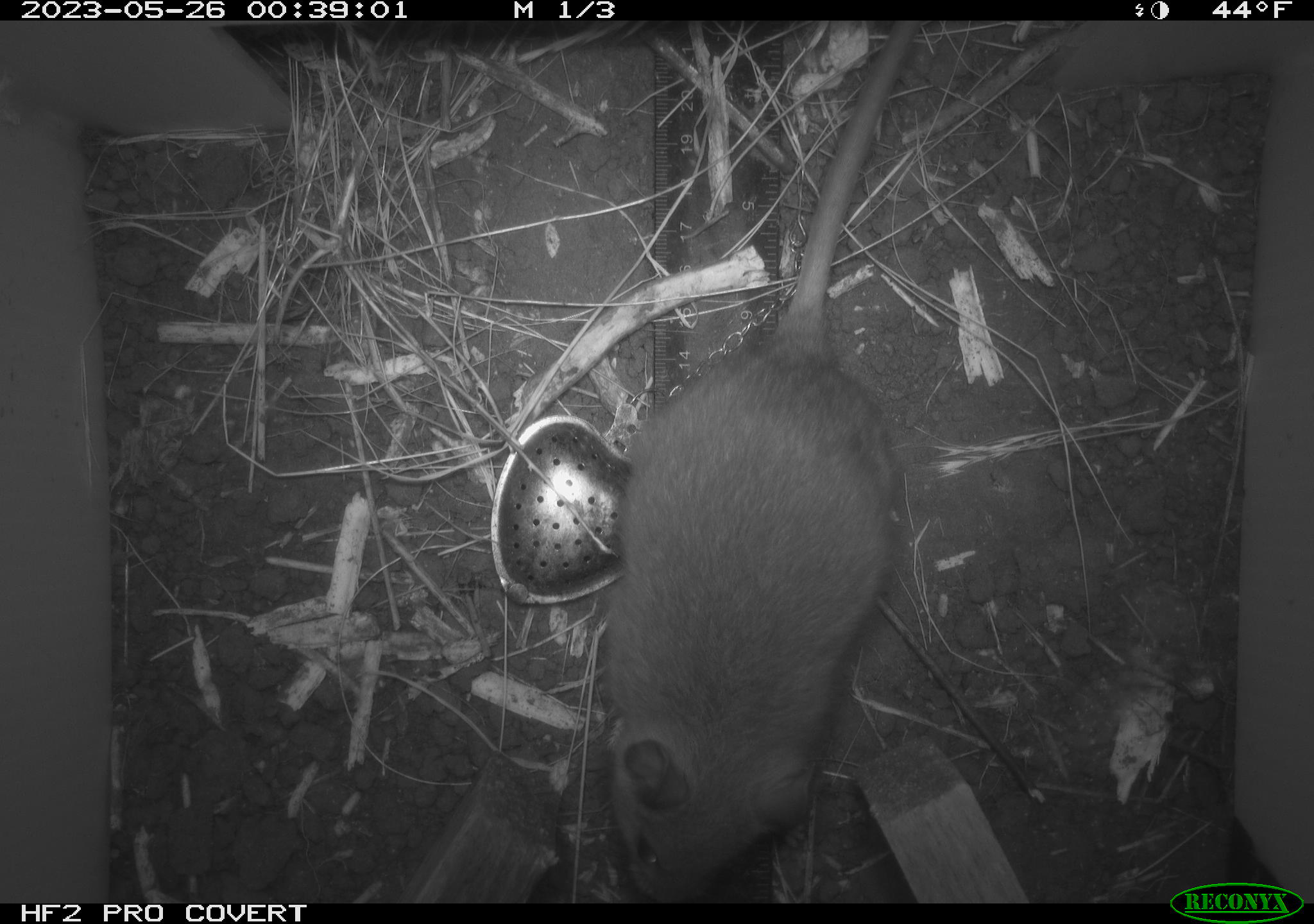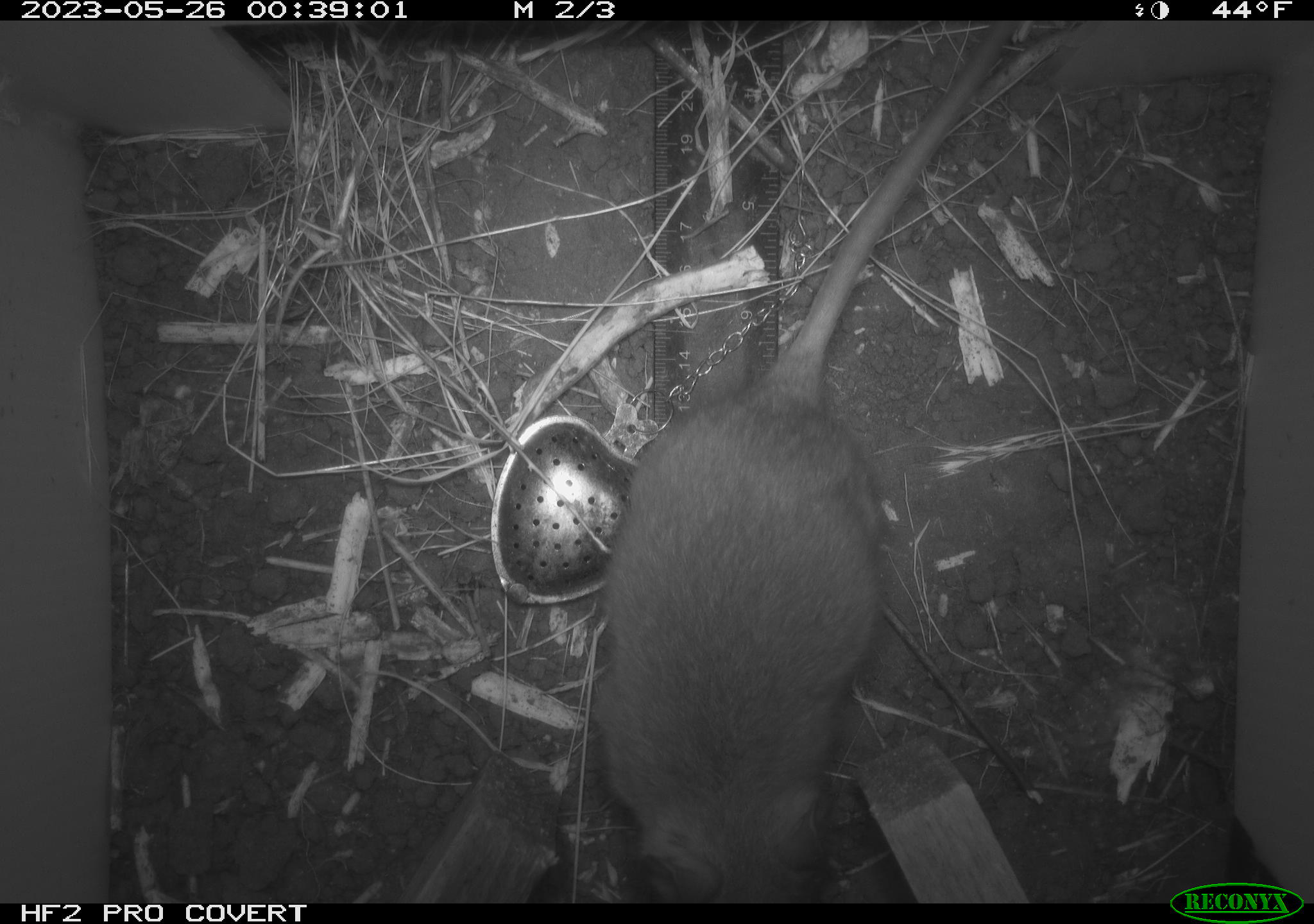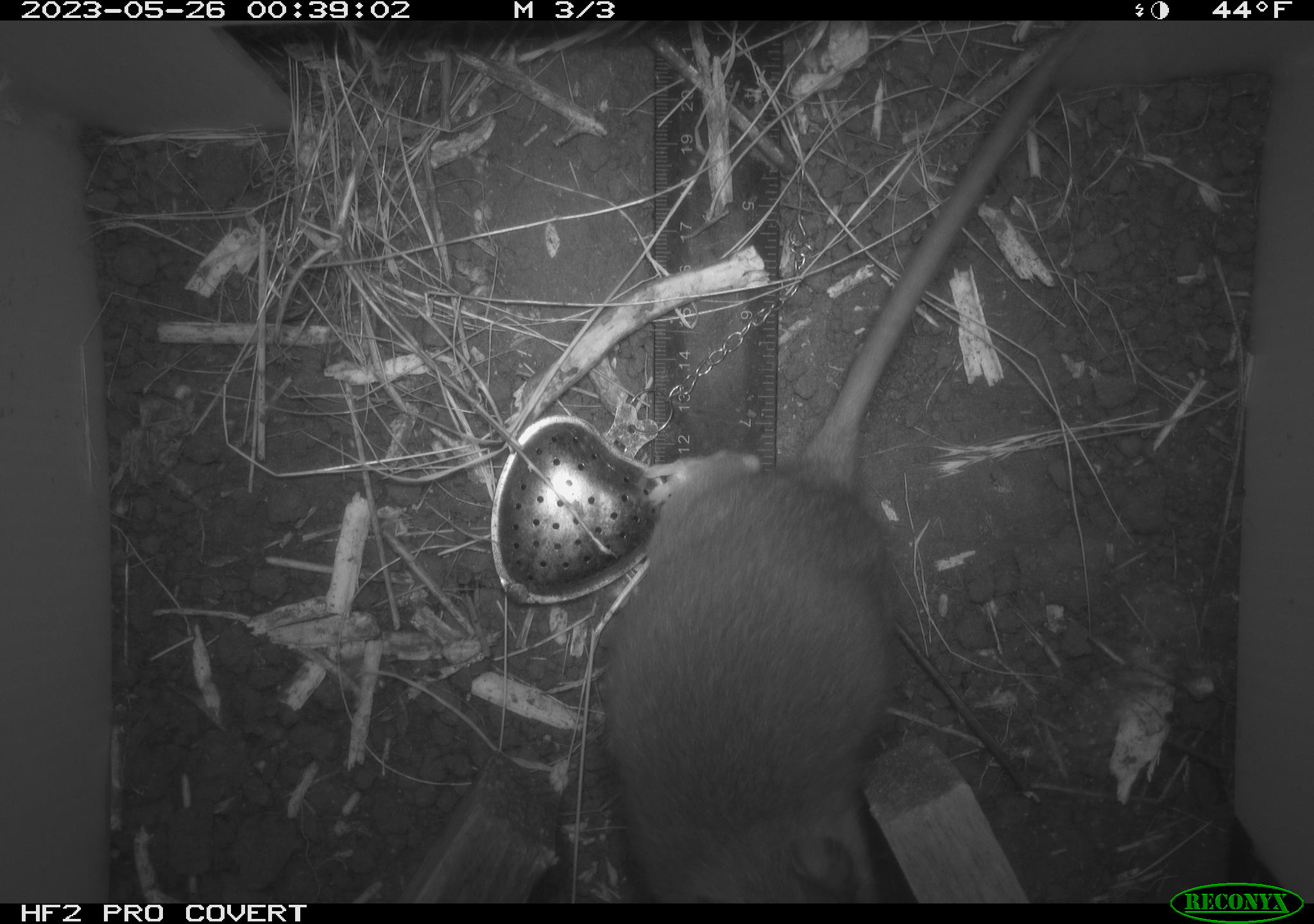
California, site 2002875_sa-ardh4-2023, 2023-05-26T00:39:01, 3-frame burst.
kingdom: Animalia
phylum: Chordata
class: Mammalia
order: Rodentia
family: Cricetidae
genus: Neotoma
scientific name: Neotoma fuscipes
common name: dusky-footed woodrat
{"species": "dusky-footed woodrat (Neotoma fuscipes)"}